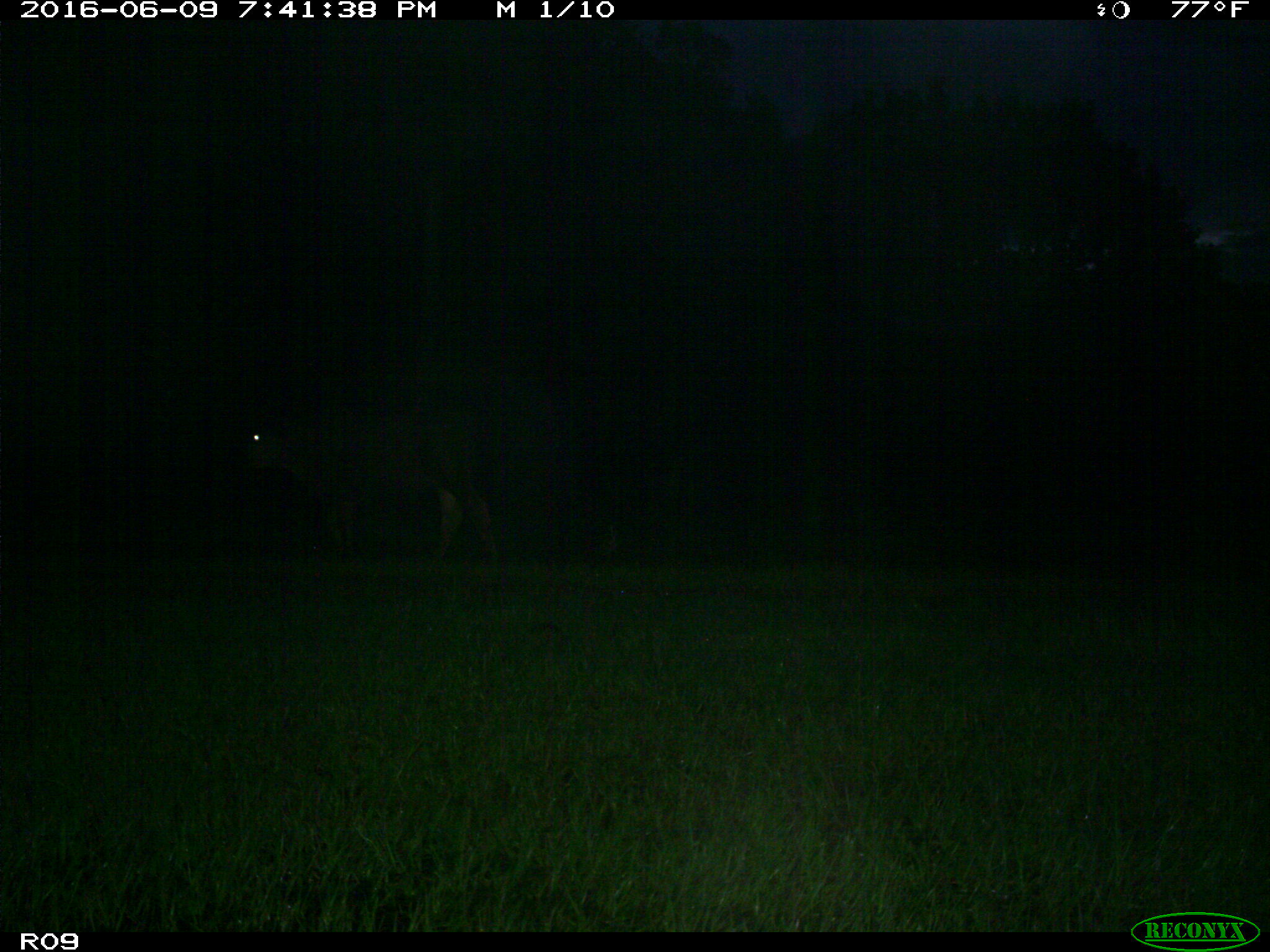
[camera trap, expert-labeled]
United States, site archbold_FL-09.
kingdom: Animalia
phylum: Chordata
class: Mammalia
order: Artiodactyla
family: Bovidae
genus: Bos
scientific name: Bos taurus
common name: domestic cow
Bos taurus (domestic cow).